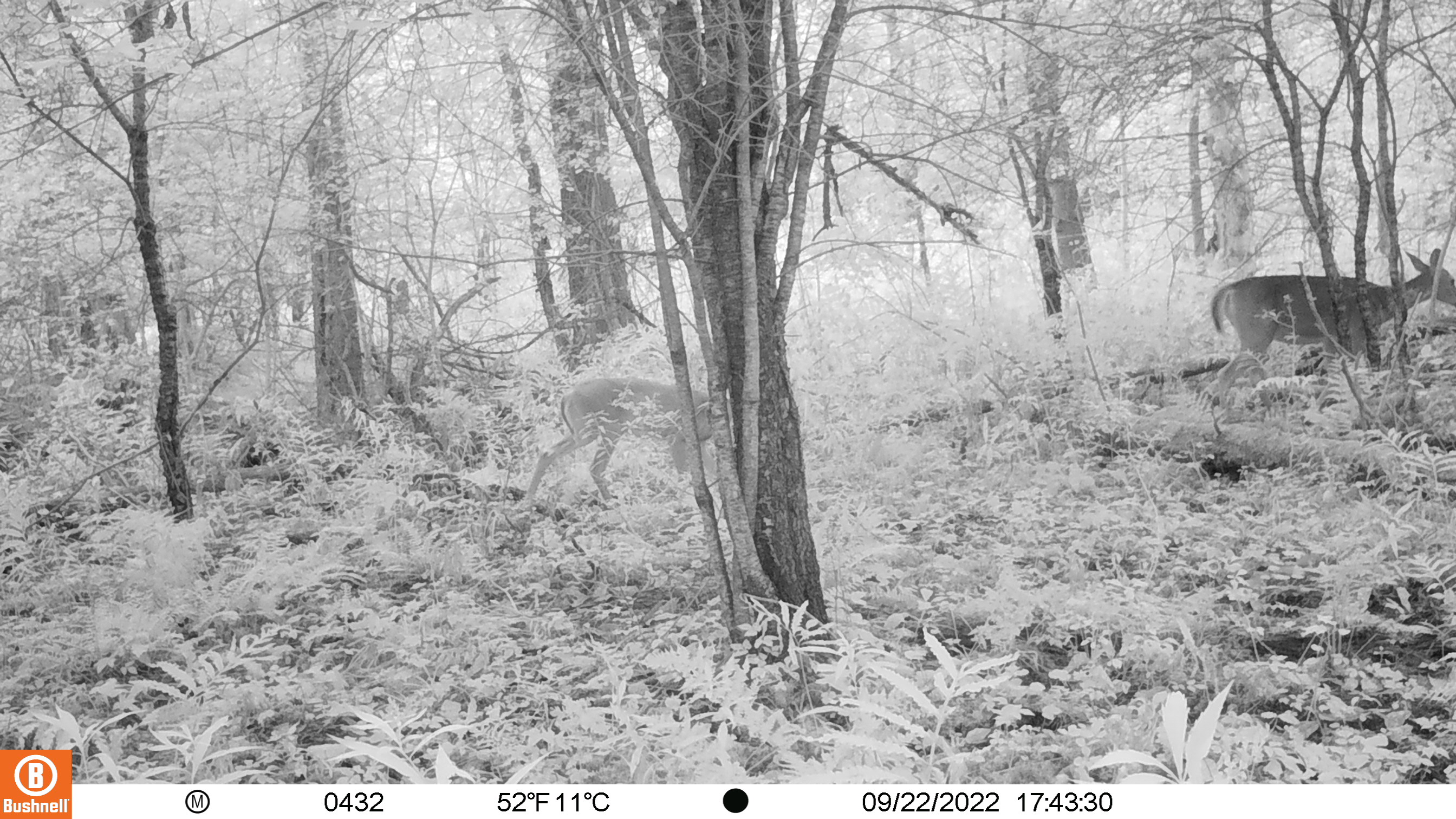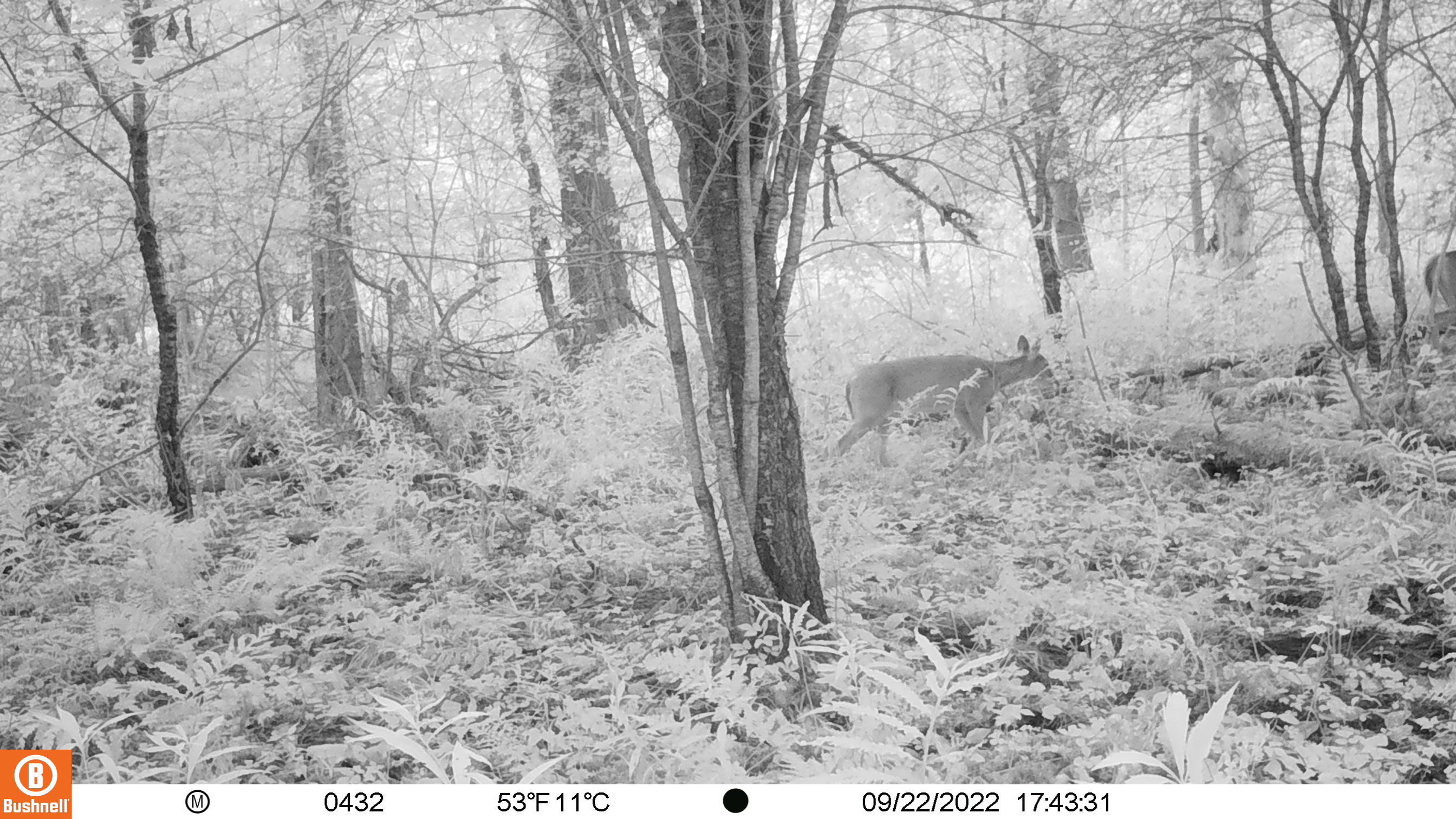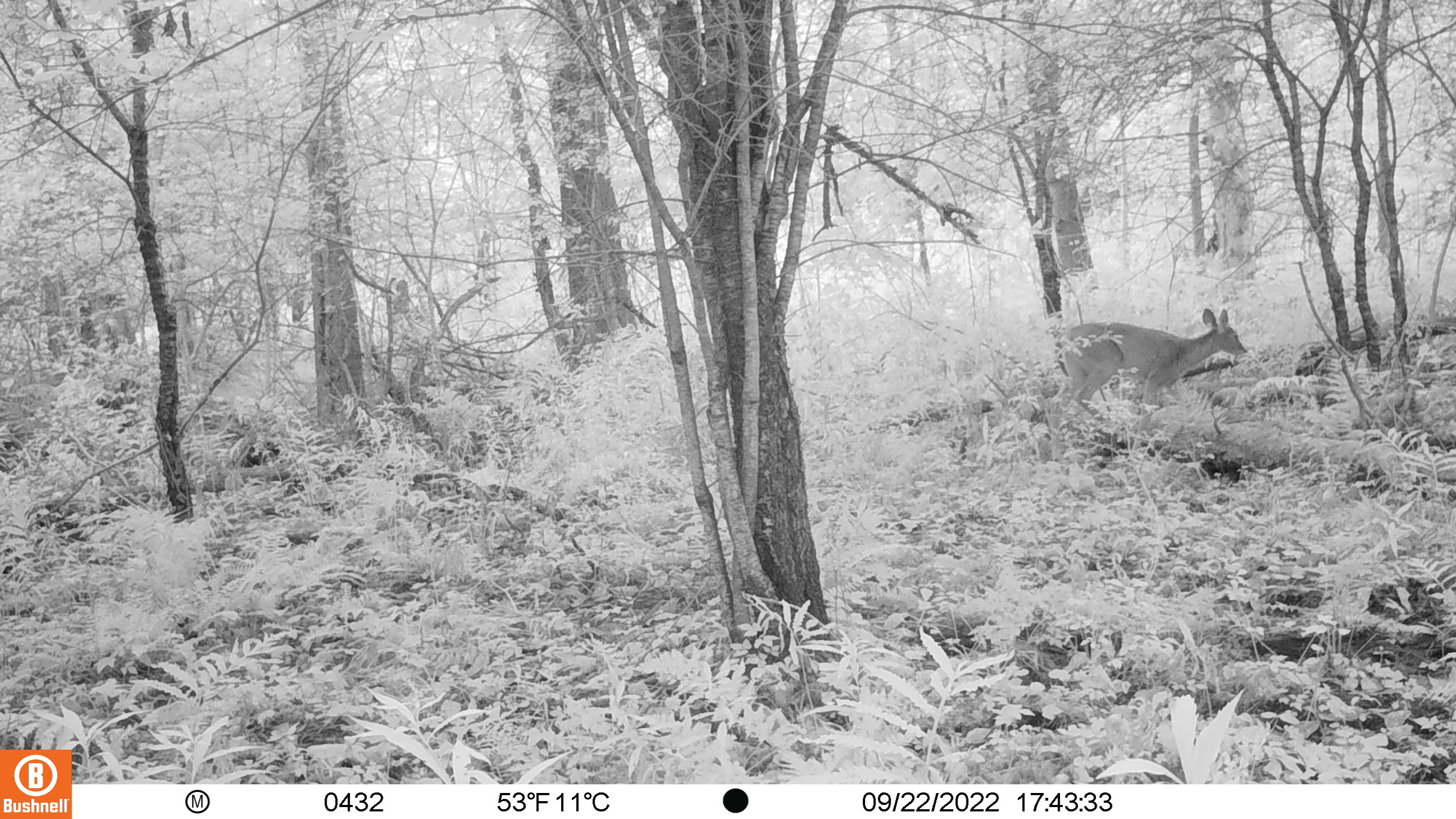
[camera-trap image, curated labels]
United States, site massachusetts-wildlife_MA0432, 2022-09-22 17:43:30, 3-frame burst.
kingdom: Animalia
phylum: Chordata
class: Mammalia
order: Artiodactyla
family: Cervidae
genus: Odocoileus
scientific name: Odocoileus virginianus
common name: white-tailed deer